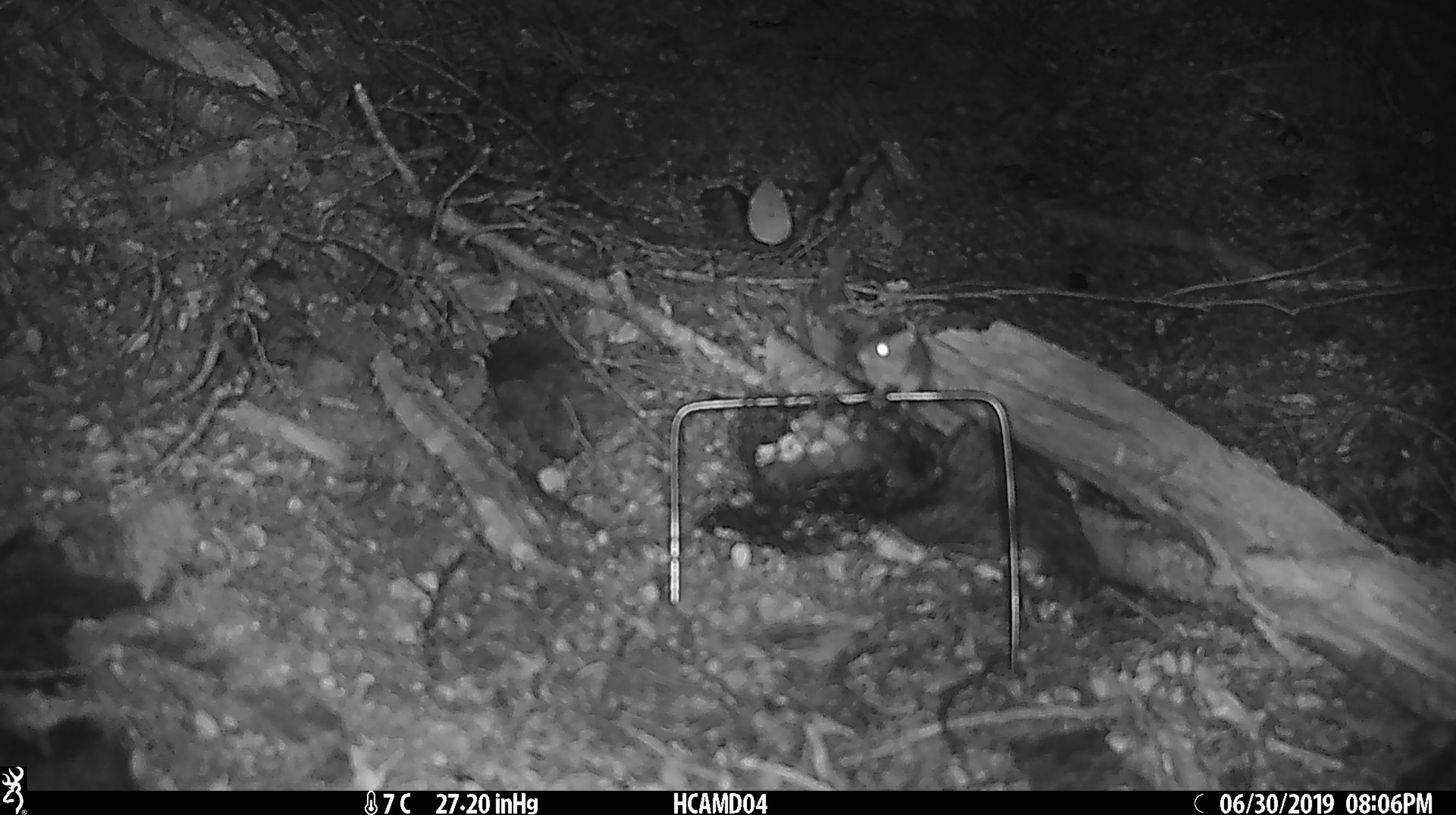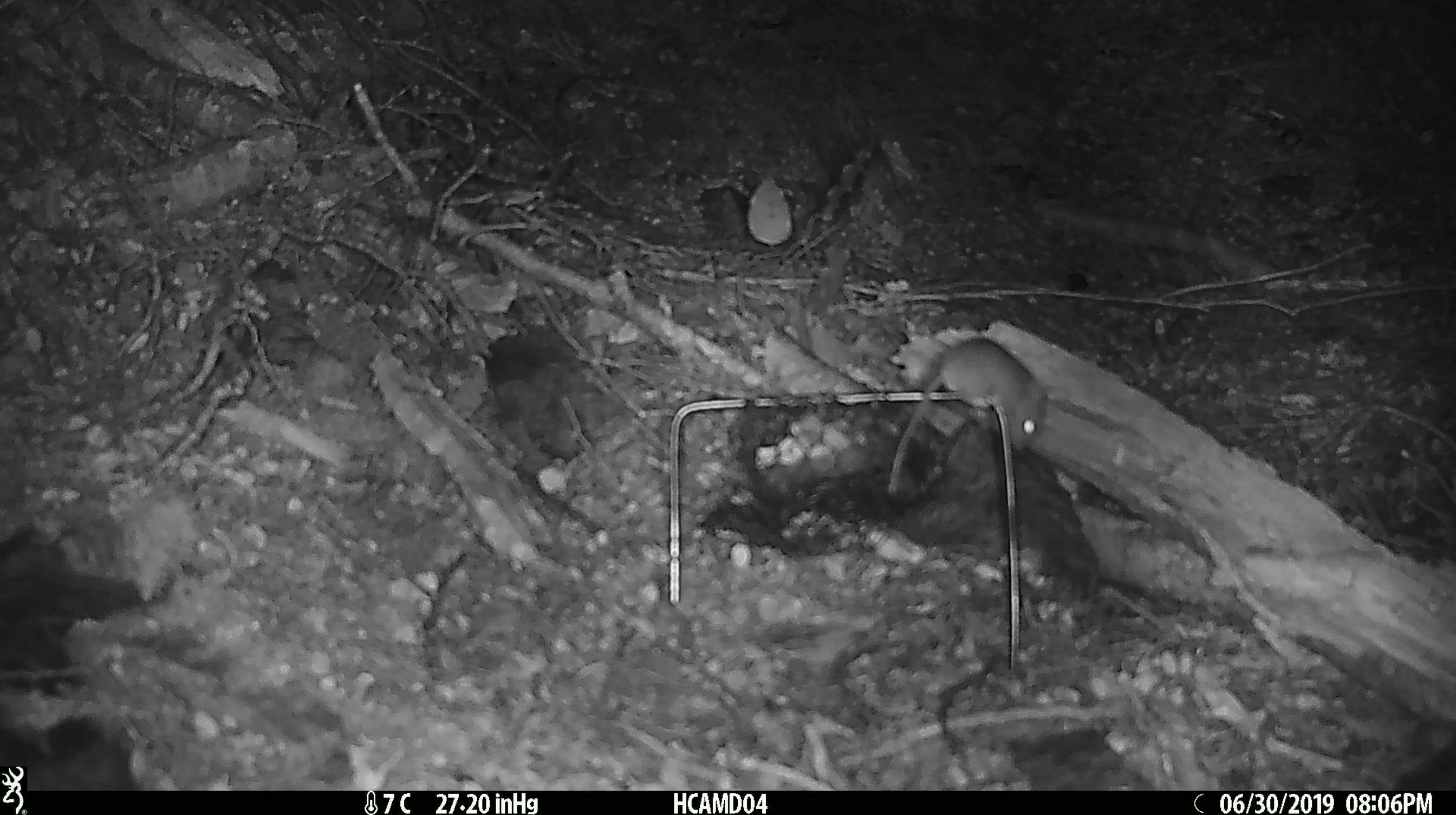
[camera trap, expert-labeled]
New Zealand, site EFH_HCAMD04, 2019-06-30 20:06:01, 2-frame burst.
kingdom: Animalia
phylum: Chordata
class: Mammalia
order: Rodentia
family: Muridae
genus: Mus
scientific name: Mus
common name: mouse